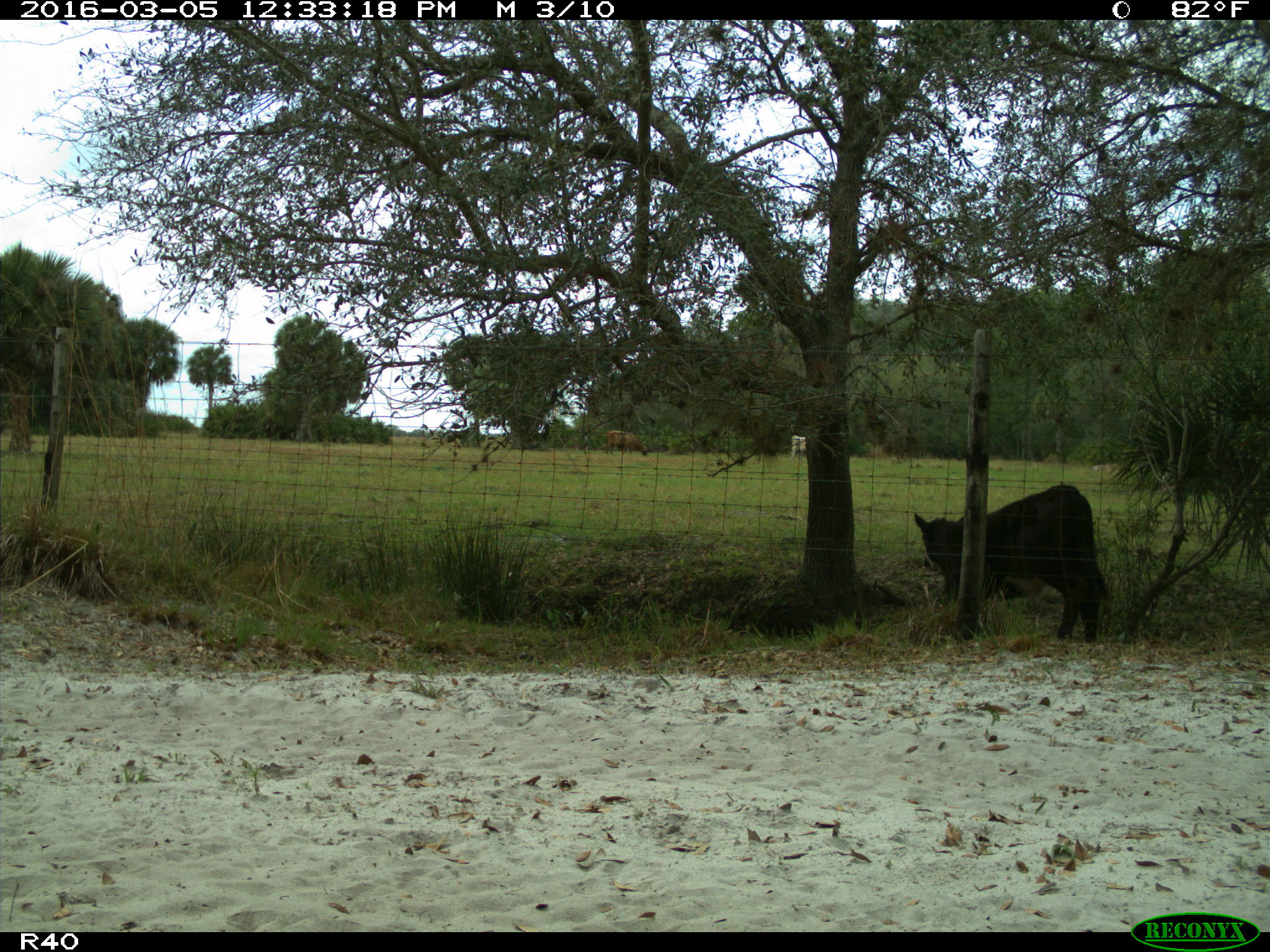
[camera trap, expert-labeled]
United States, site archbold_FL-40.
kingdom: Animalia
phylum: Chordata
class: Mammalia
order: Artiodactyla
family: Bovidae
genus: Bos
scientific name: Bos taurus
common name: domestic cow